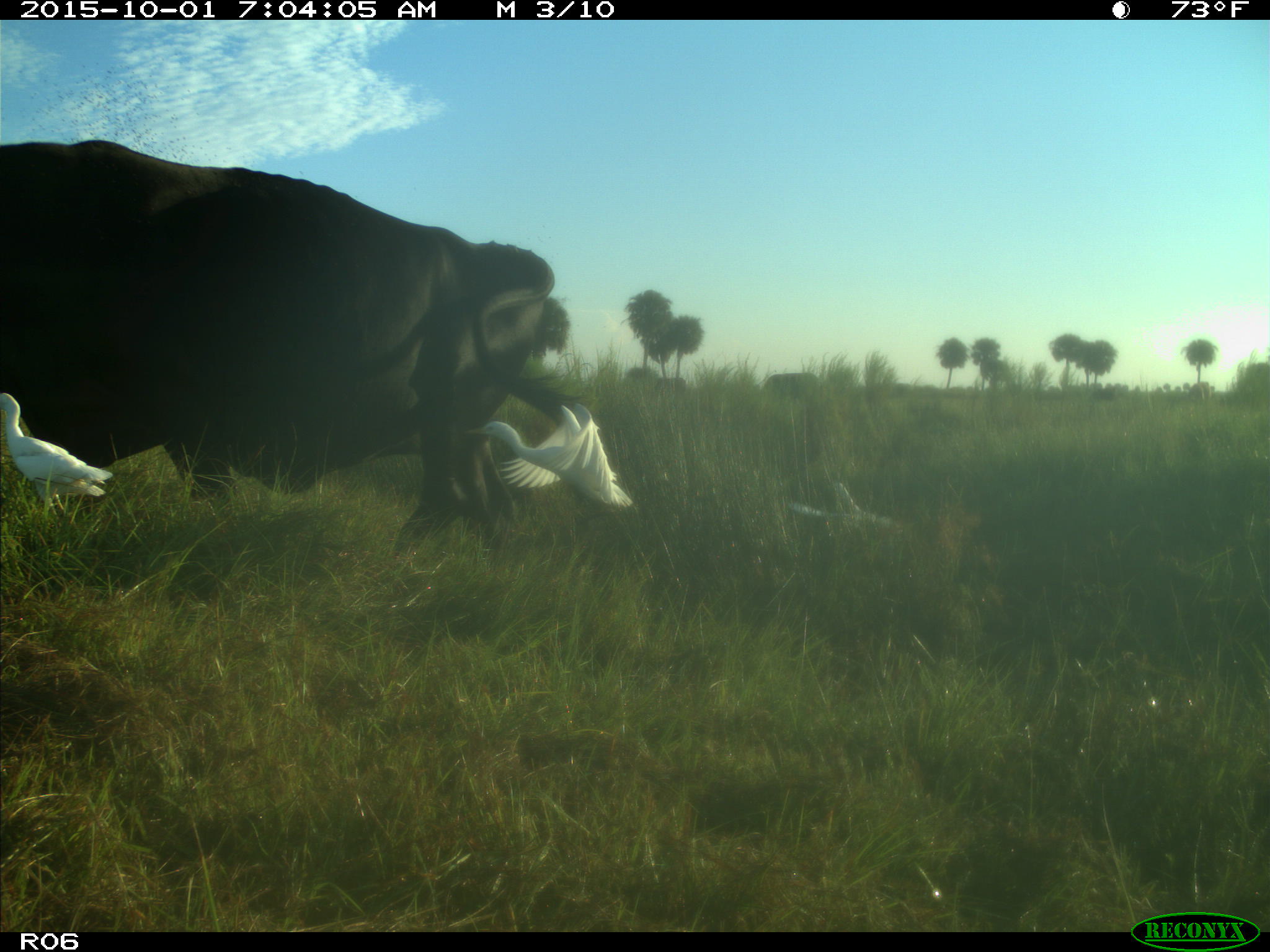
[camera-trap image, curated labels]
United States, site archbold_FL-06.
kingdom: Animalia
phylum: Chordata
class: Mammalia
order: Artiodactyla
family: Bovidae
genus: Bos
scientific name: Bos taurus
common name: domestic cow